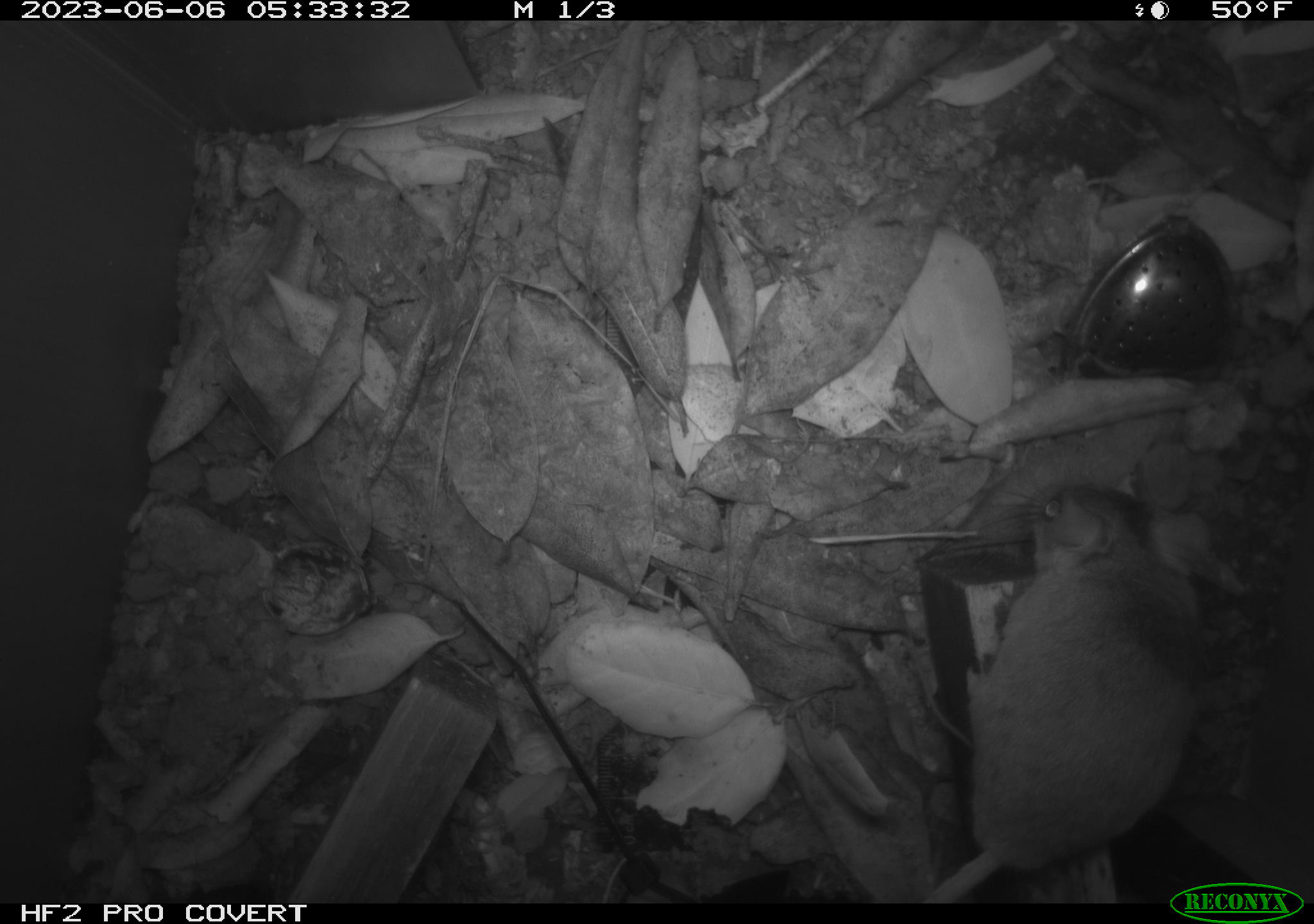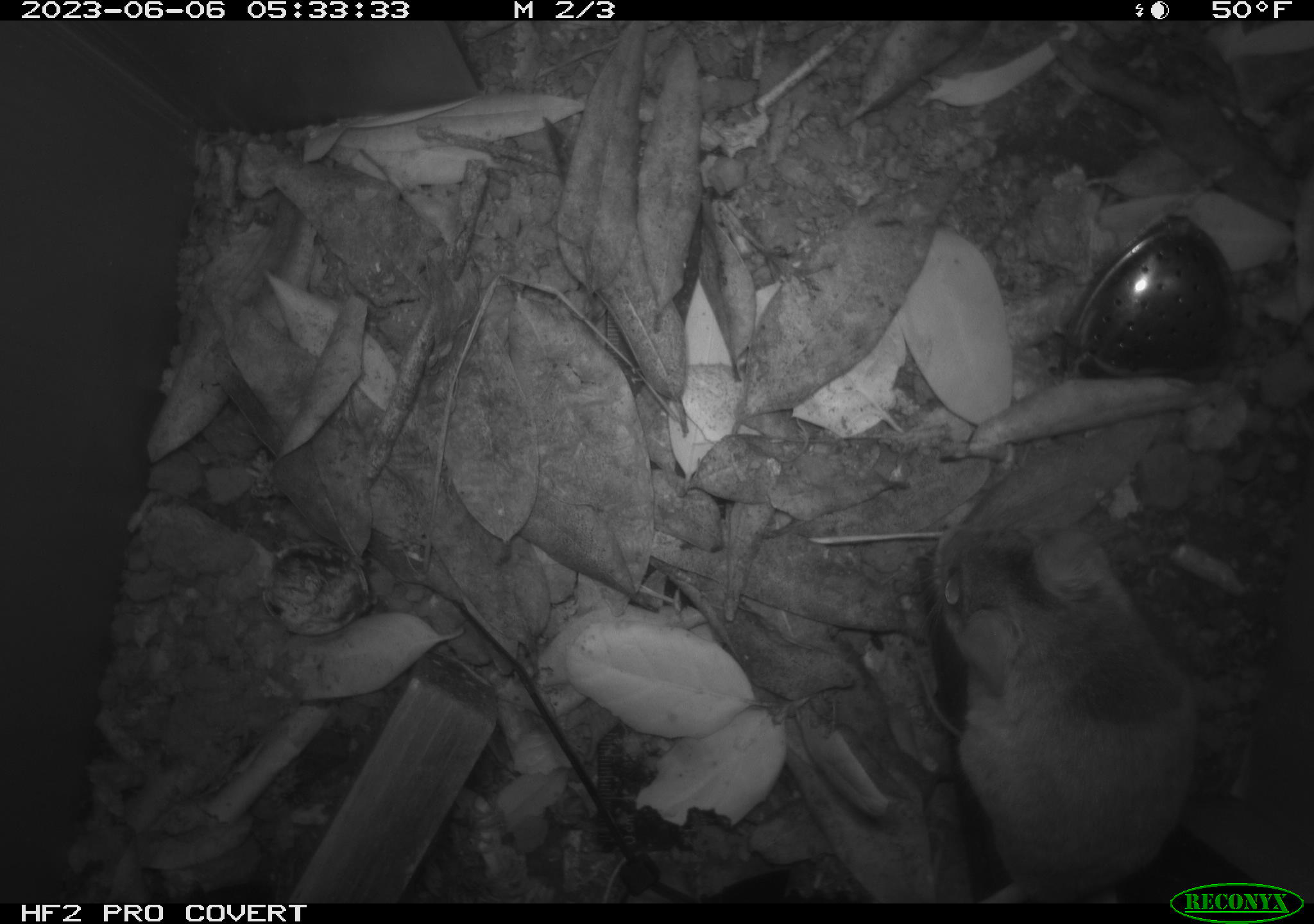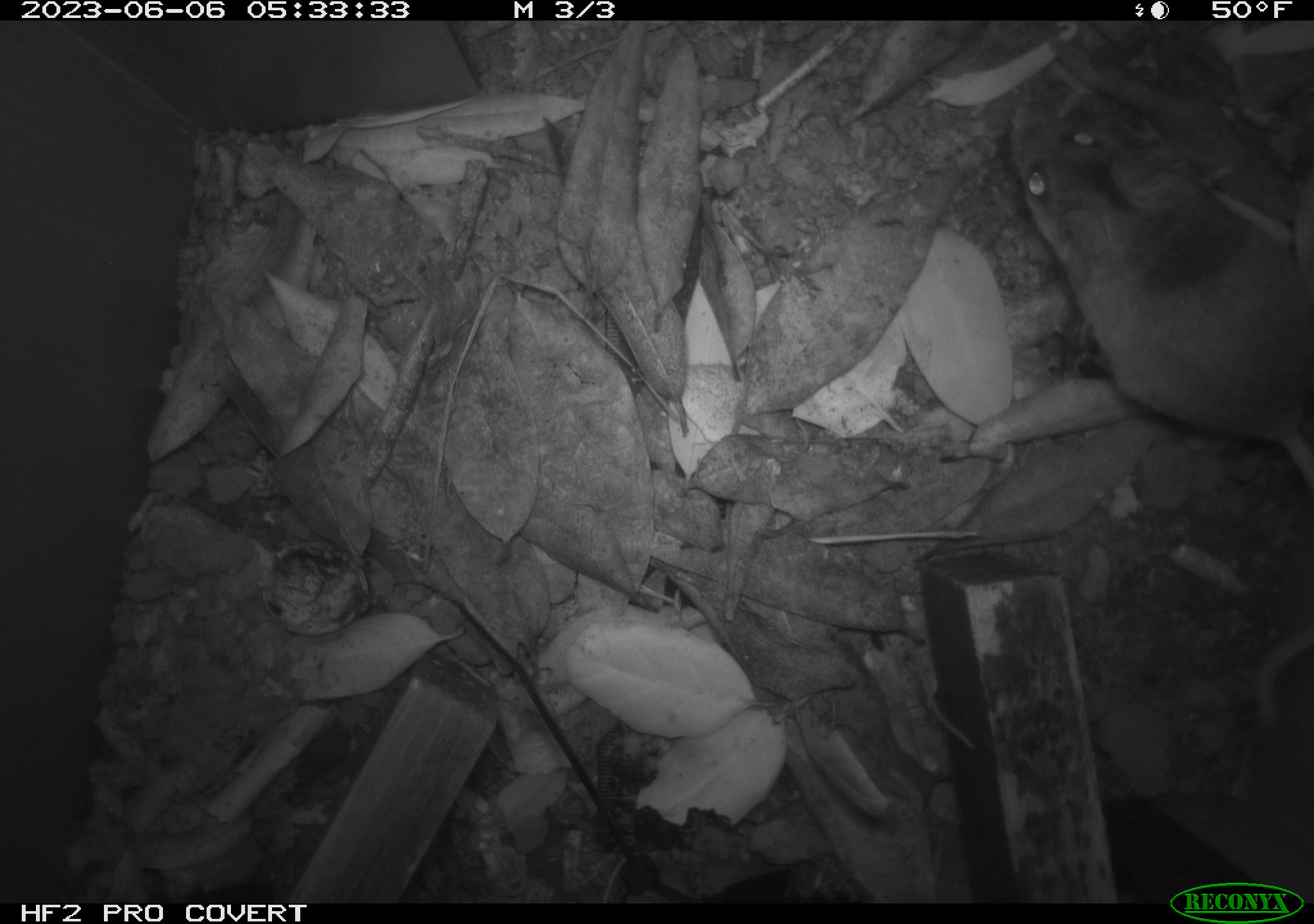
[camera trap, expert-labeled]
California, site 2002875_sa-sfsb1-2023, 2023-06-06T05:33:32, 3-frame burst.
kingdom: Animalia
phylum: Chordata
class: Mammalia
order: Rodentia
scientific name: Rodentia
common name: mouse species